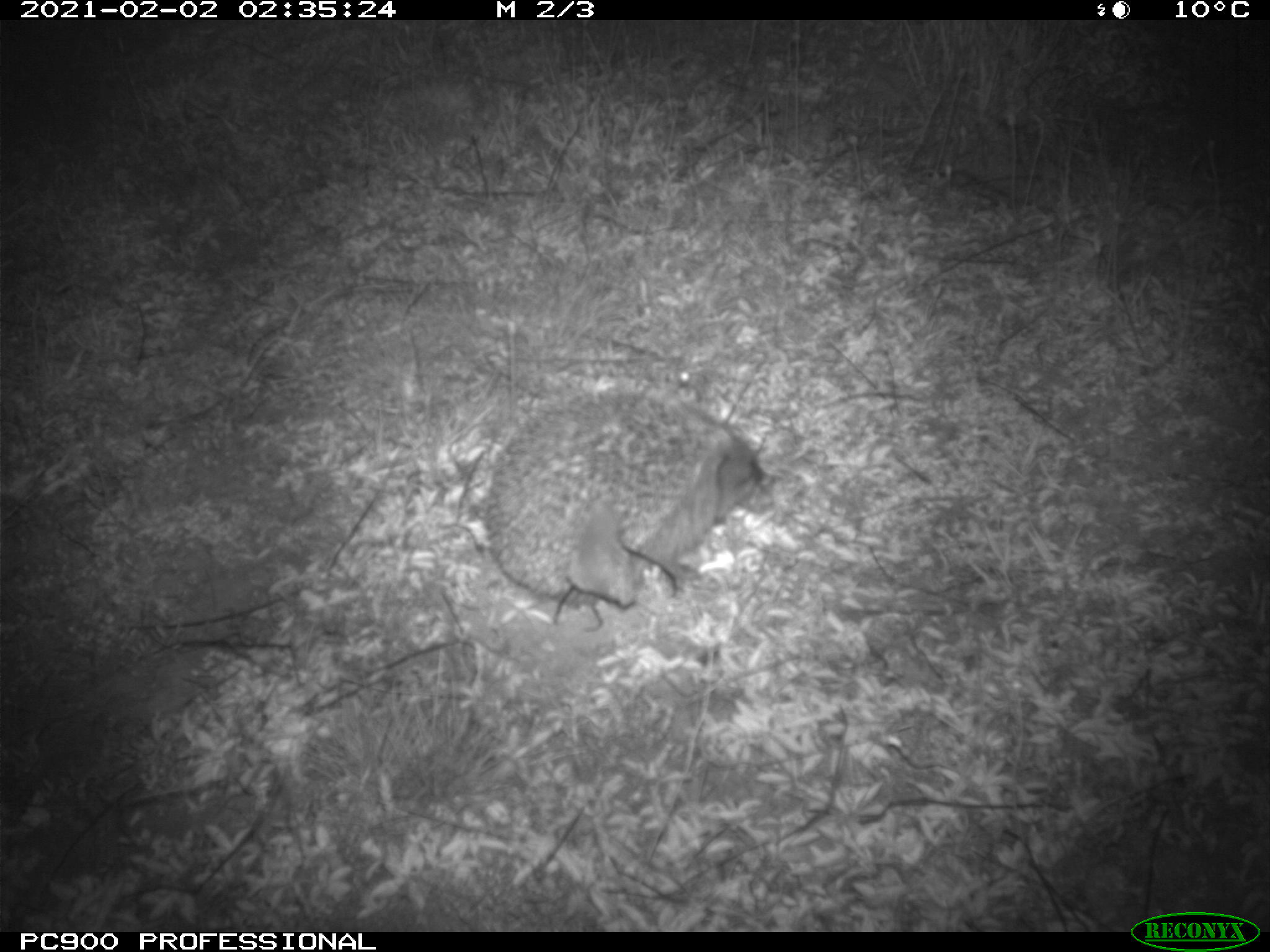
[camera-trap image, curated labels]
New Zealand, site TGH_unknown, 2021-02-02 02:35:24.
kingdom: Animalia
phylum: Chordata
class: Mammalia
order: Eulipotyphla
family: Erinaceidae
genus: Erinaceus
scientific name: Erinaceus europaeus europaeus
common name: european hedgehog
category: hedgehog